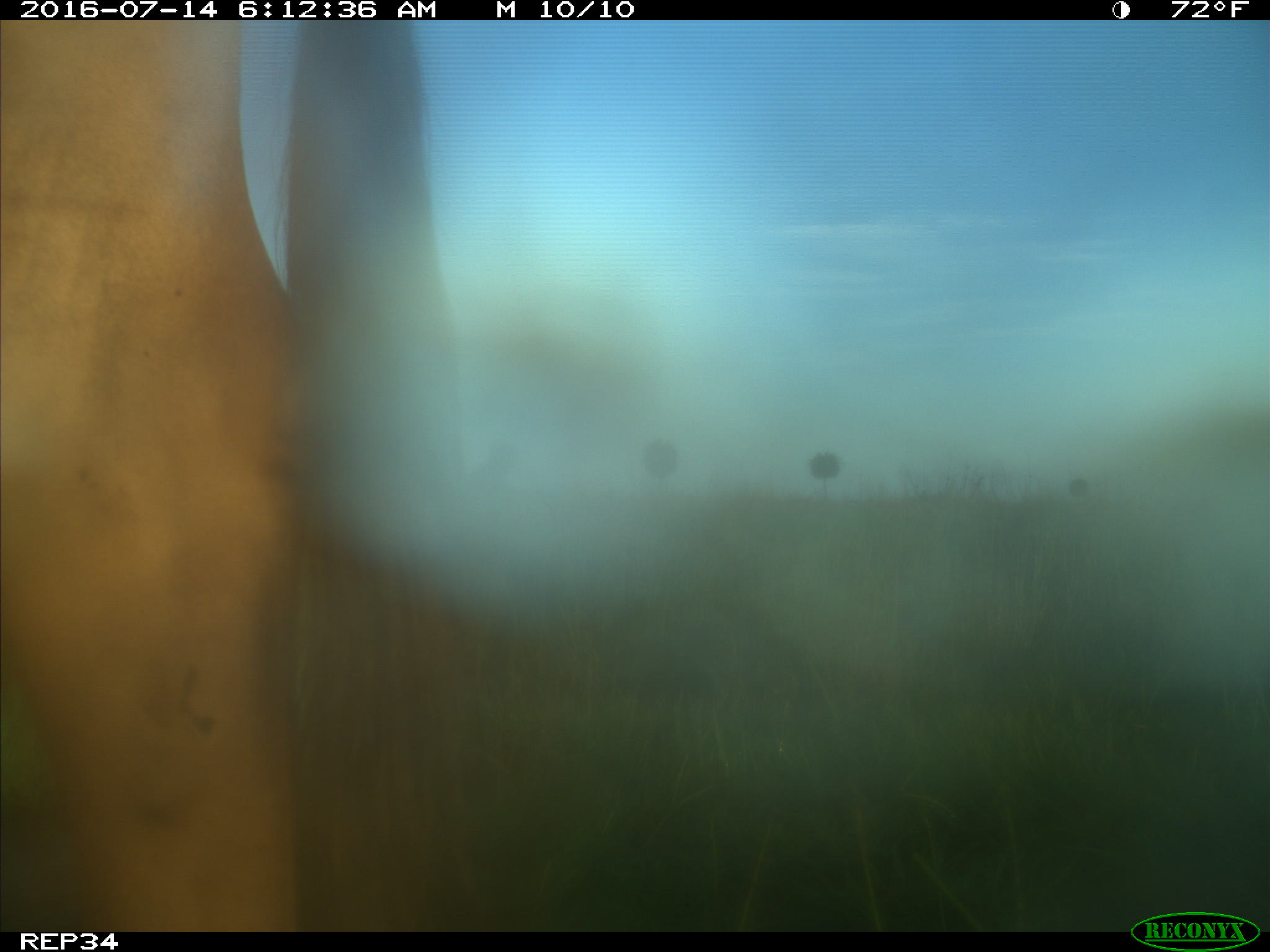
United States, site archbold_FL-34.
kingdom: Animalia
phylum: Chordata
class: Mammalia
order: Artiodactyla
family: Bovidae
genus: Bos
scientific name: Bos taurus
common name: domestic cow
Bos taurus (domestic cow).